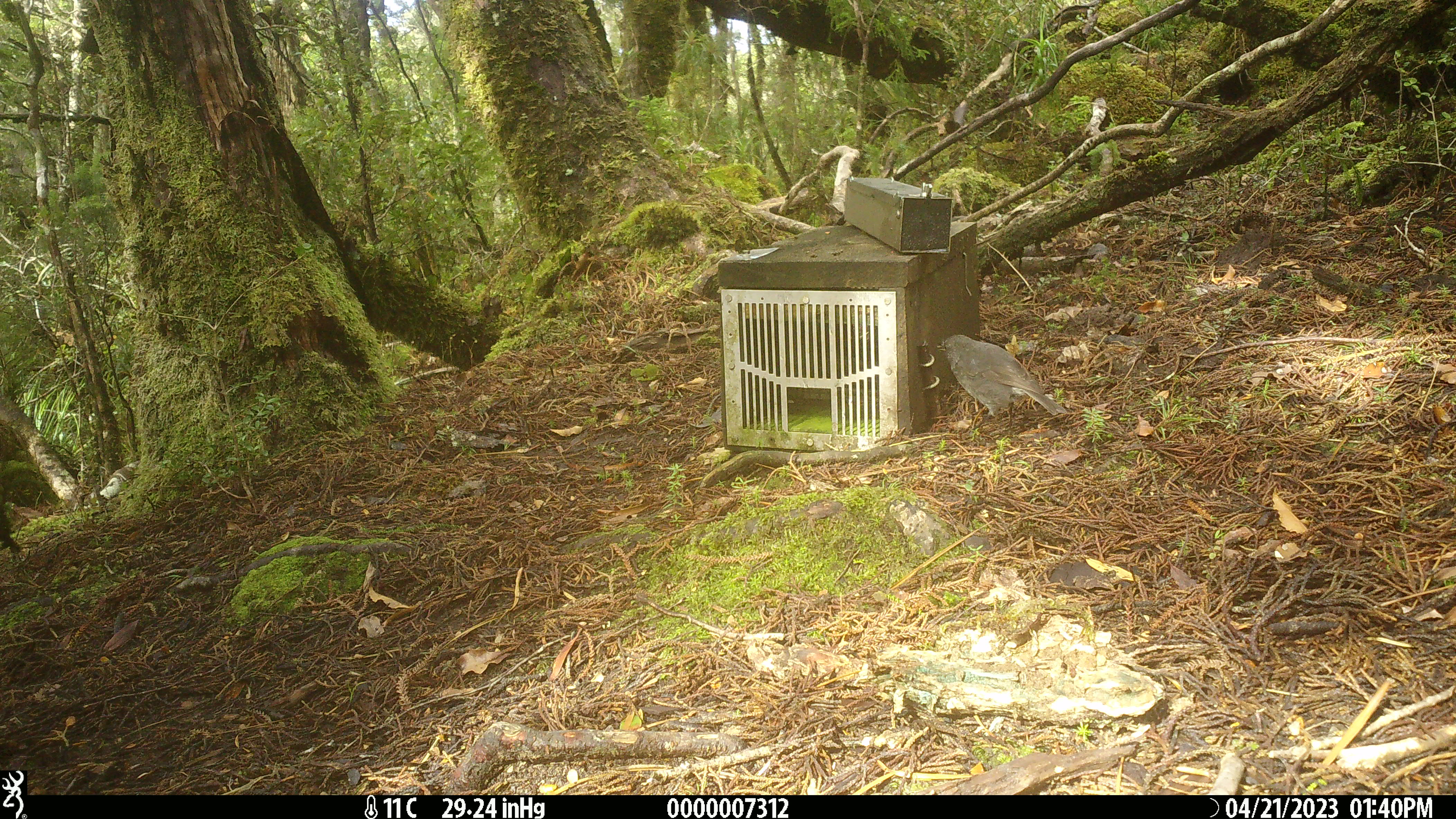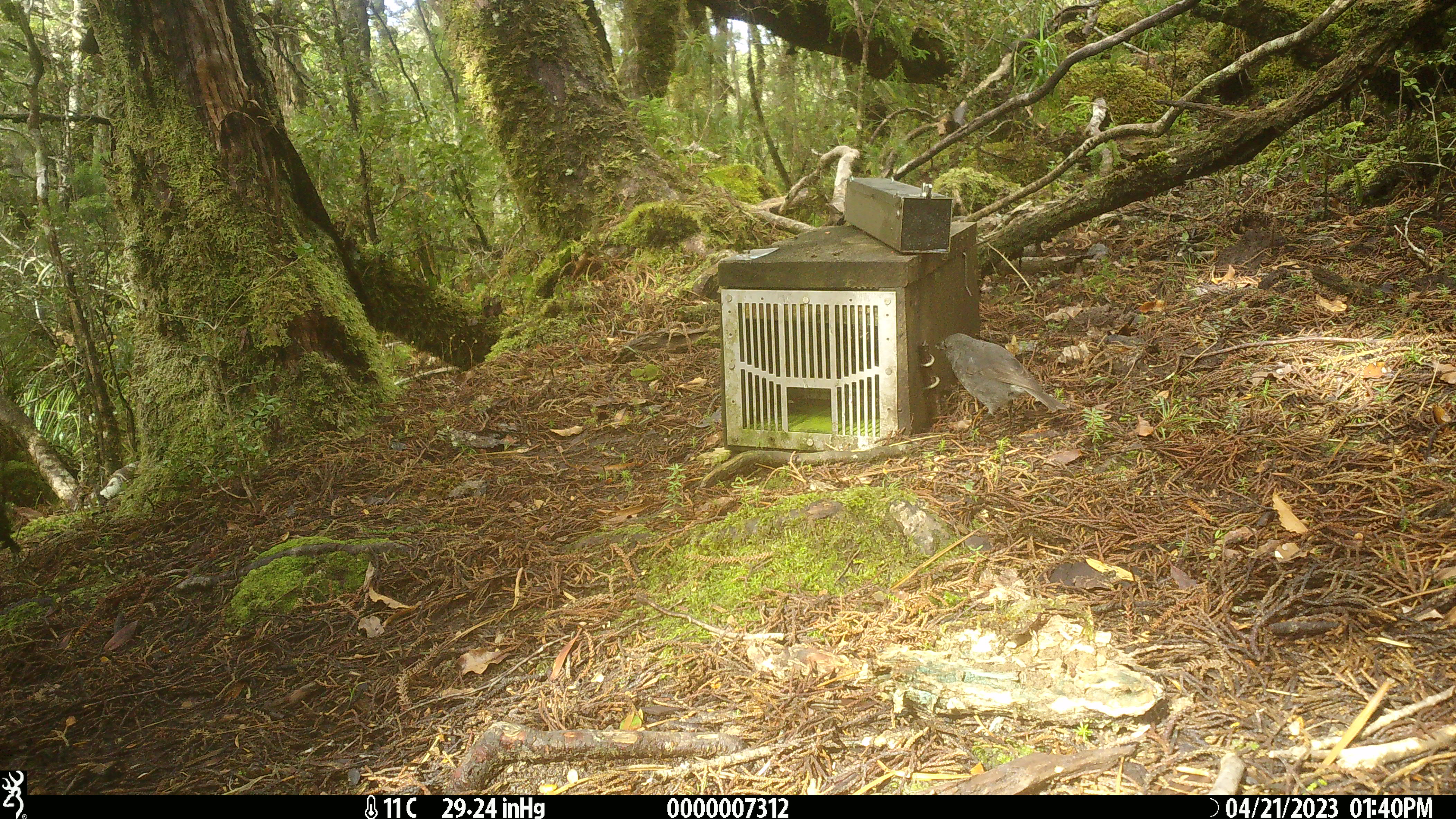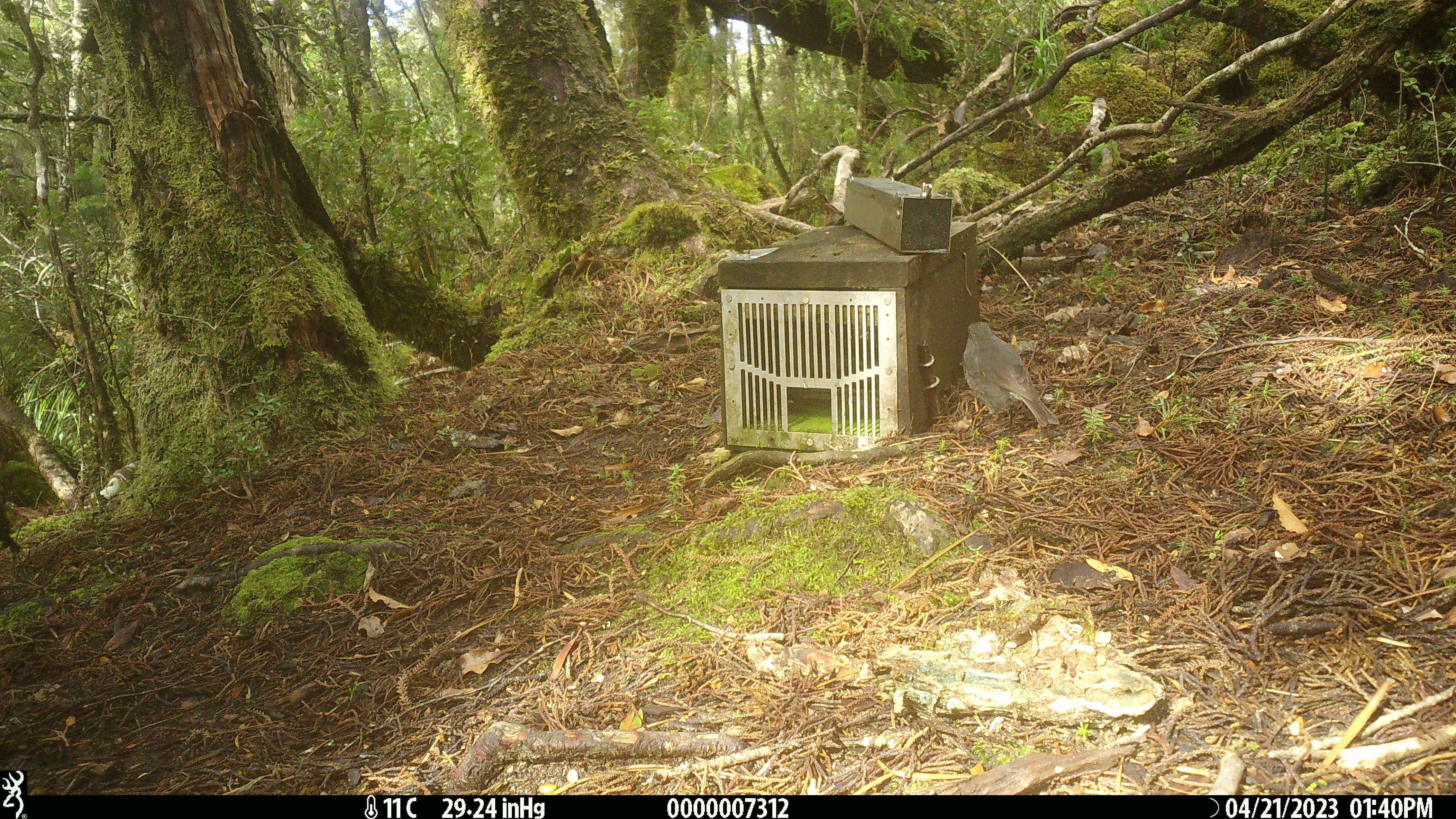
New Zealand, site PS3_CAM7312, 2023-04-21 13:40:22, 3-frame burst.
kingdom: Animalia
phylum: Chordata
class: Aves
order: Passeriformes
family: Petroicidae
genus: Petroica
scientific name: Petroica australis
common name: new zealand robin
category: robin